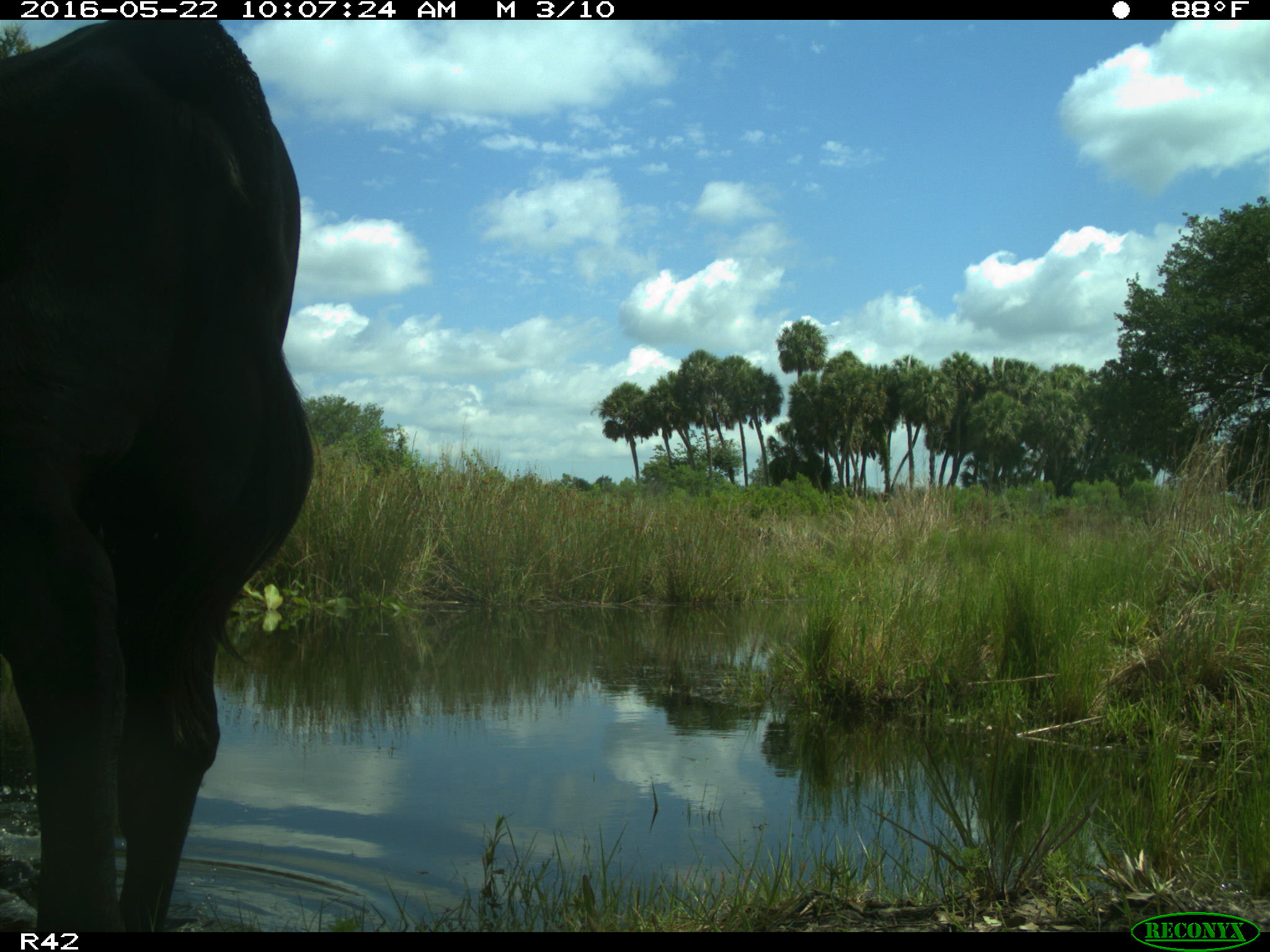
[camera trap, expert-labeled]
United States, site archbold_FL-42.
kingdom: Animalia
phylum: Chordata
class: Mammalia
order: Artiodactyla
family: Bovidae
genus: Bos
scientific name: Bos taurus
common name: domestic cow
Bos taurus (domestic cow).